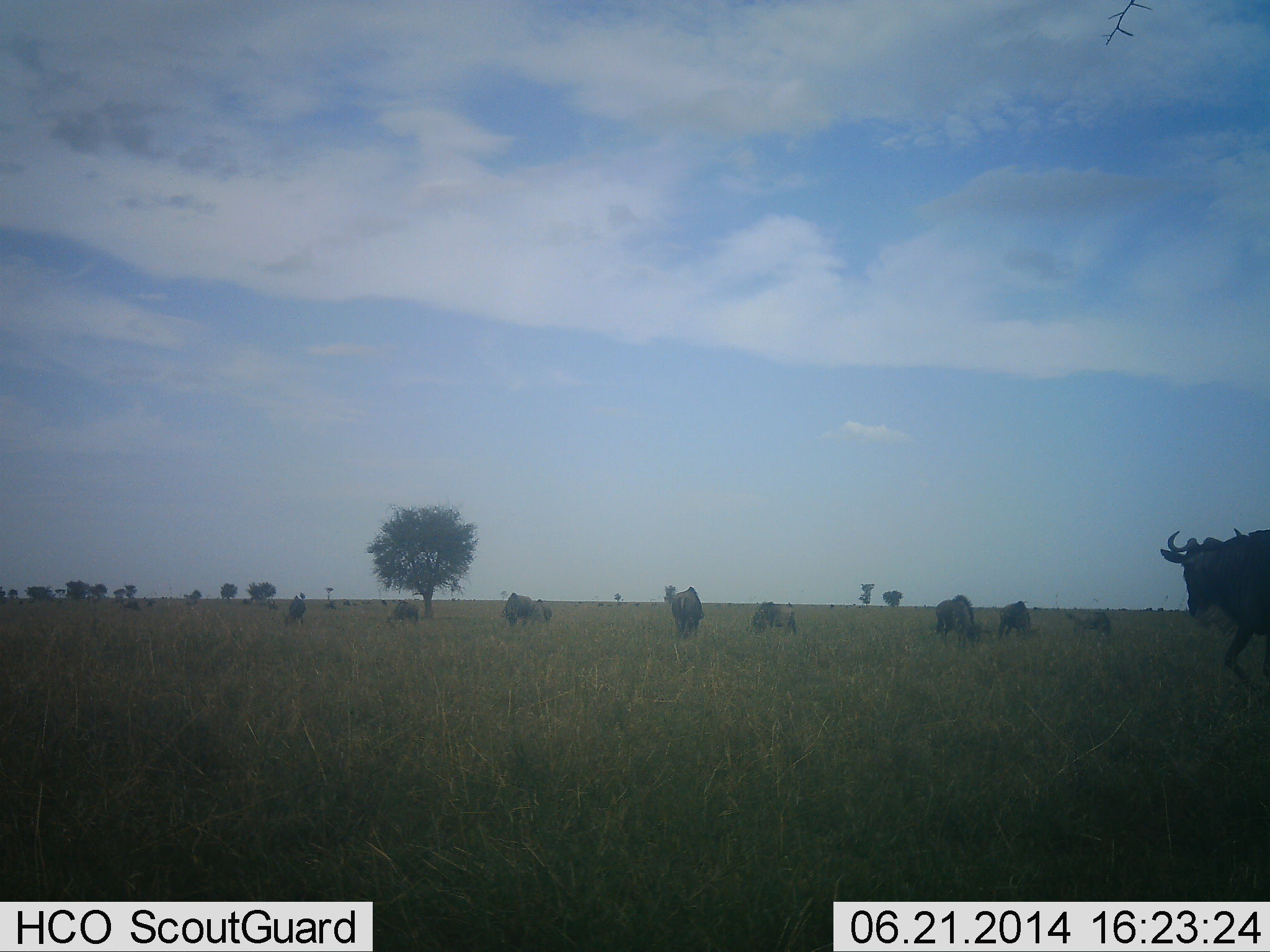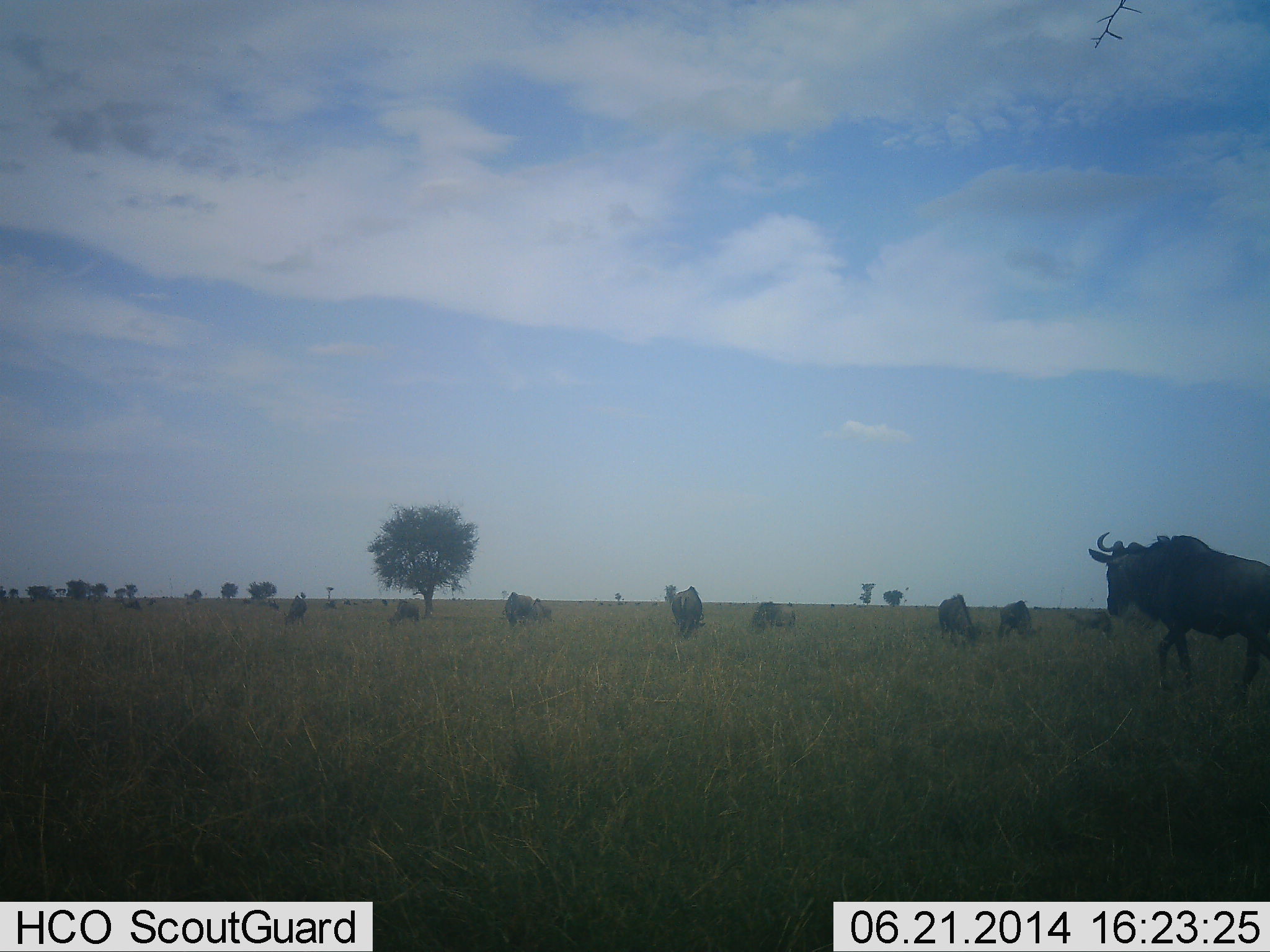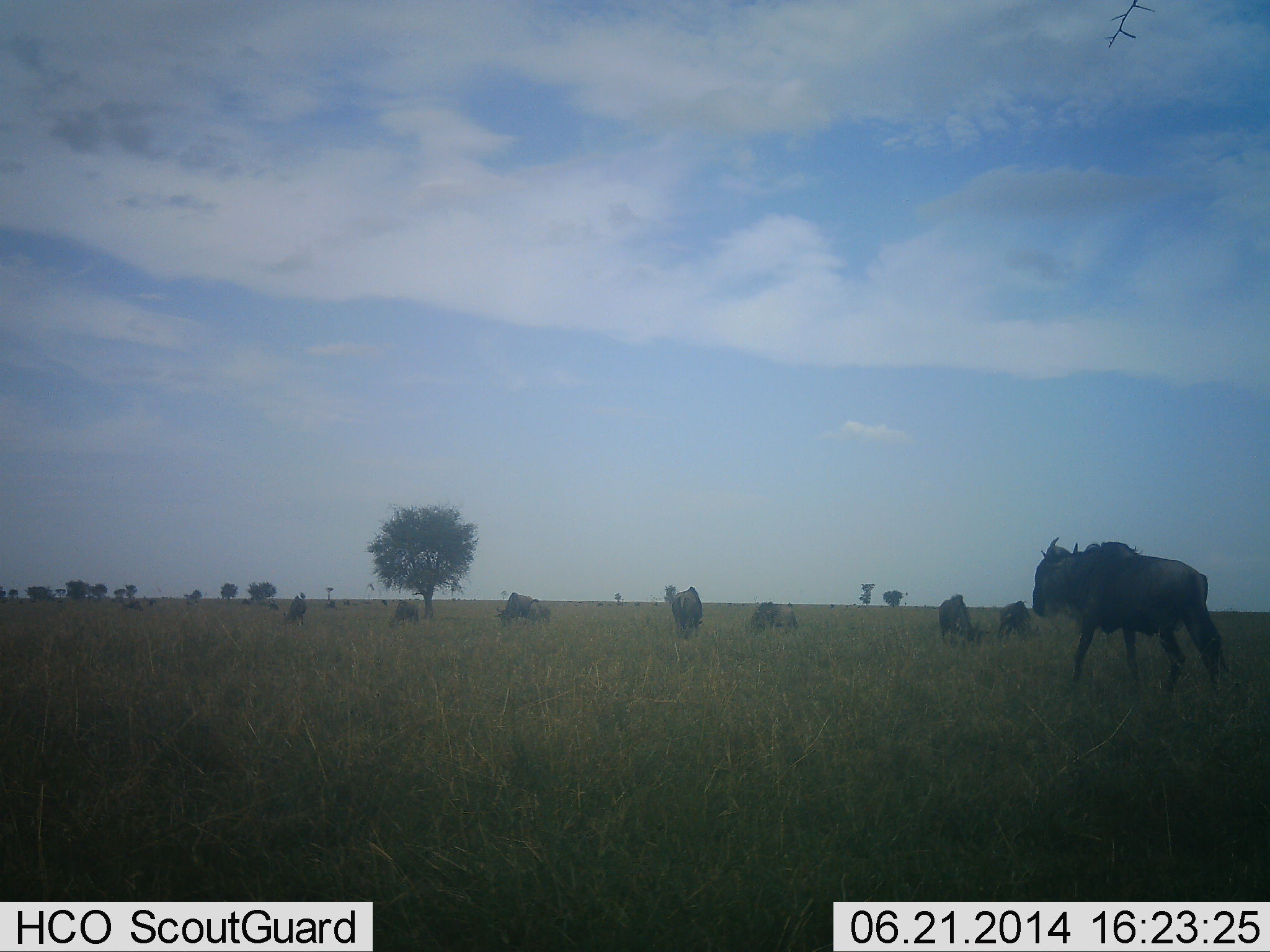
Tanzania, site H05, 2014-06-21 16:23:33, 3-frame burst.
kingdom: Animalia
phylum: Chordata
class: Mammalia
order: Artiodactyla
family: Bovidae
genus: Connochaetes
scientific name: Connochaetes taurinus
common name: blue wildebeest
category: wildebeest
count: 9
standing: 40%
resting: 0%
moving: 60%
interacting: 0%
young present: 0%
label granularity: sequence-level